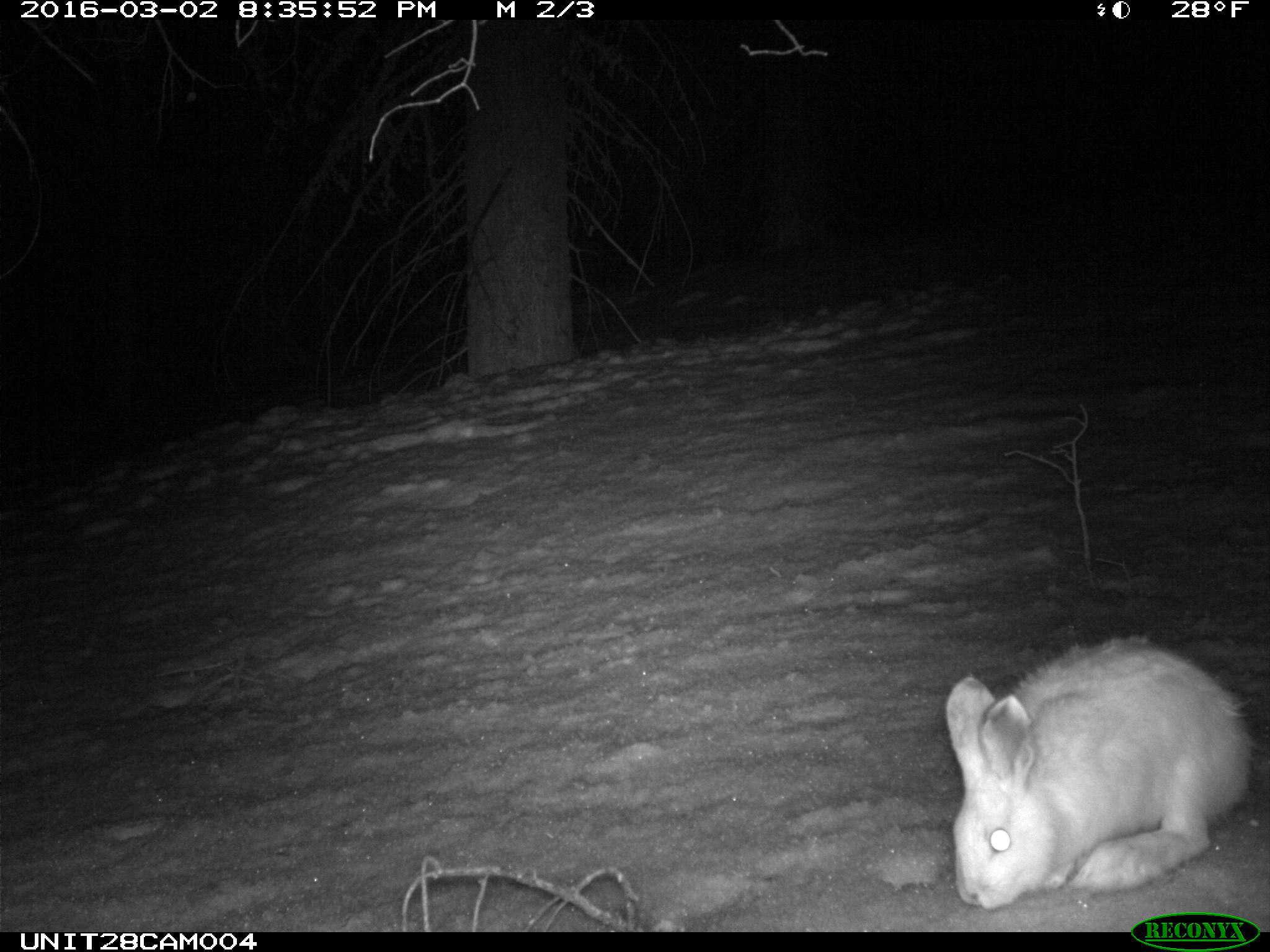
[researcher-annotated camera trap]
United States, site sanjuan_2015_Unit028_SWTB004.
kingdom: Animalia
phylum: Chordata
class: Mammalia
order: Lagomorpha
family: Leporidae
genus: Lepus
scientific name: Lepus americanus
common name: snowshoe hare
Lepus americanus (snowshoe hare).